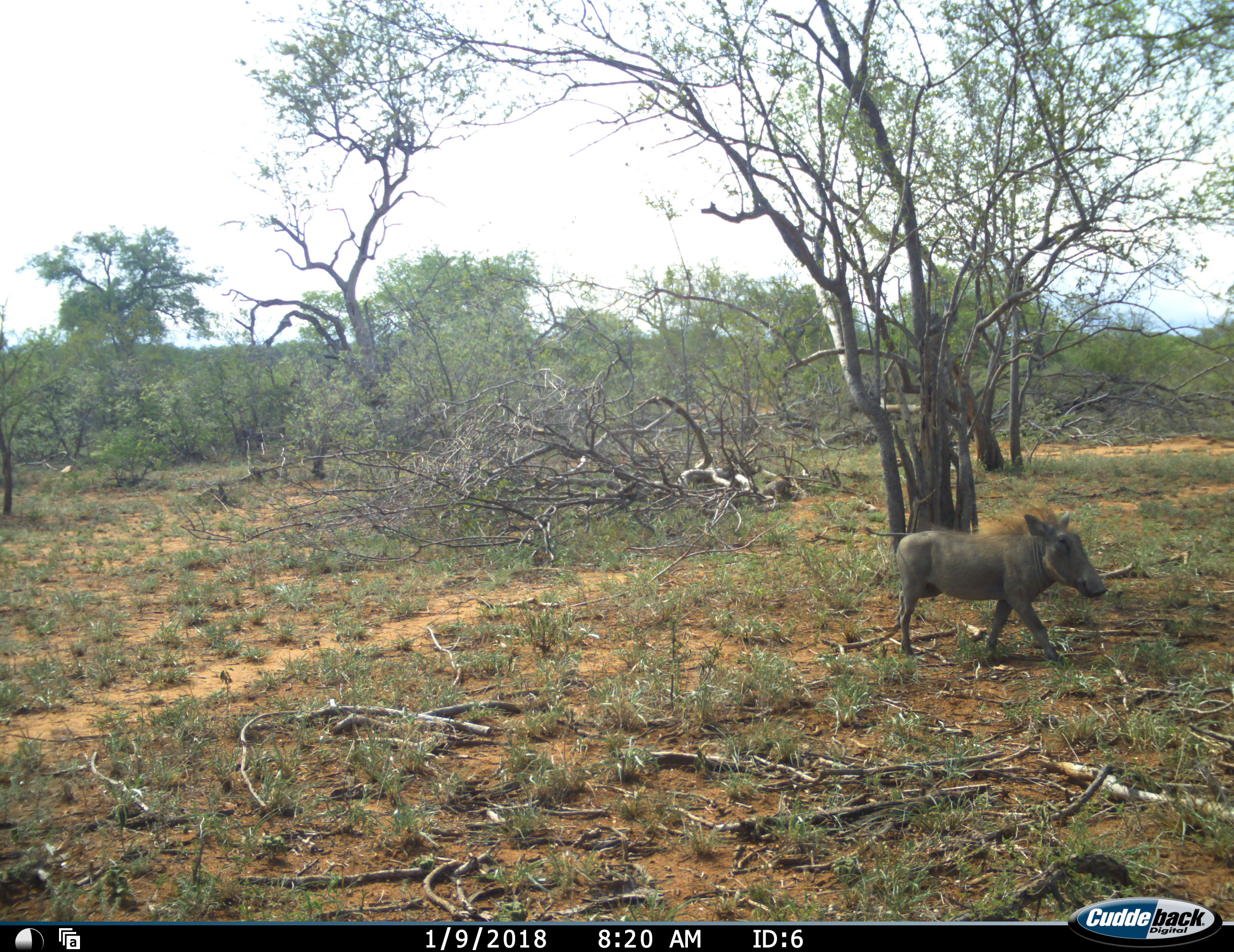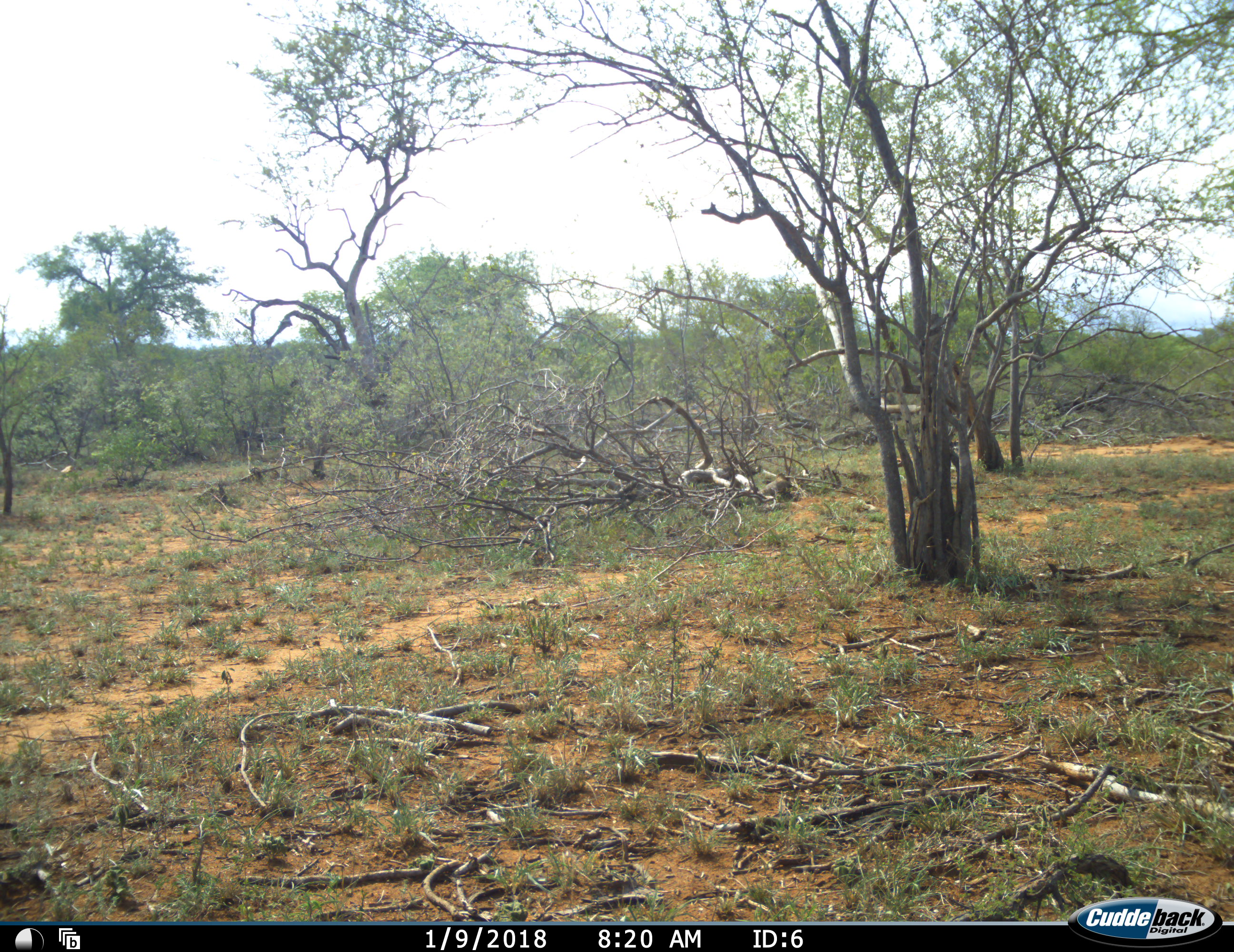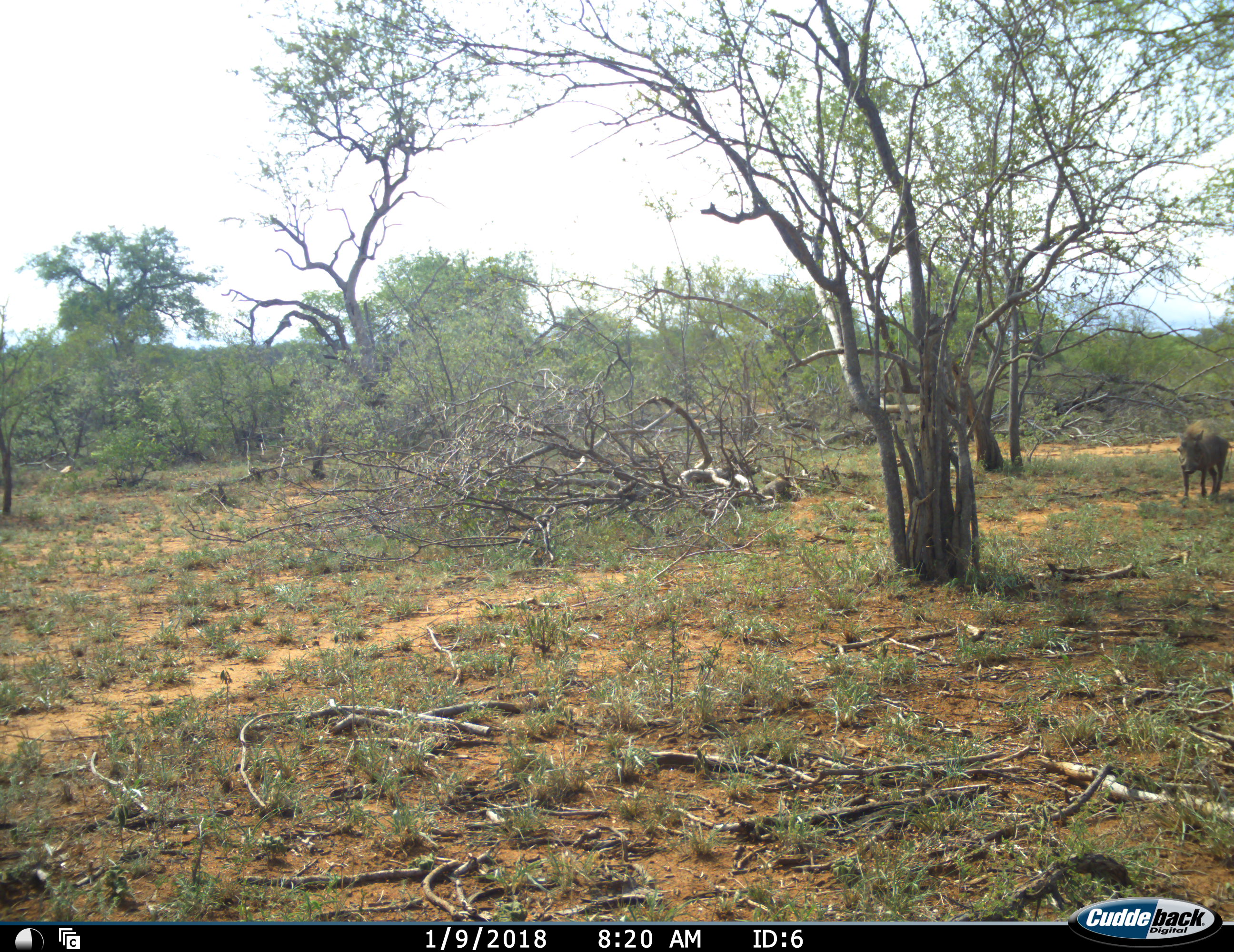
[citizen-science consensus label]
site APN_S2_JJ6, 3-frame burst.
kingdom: Animalia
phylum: Chordata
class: Mammalia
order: Artiodactyla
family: Suidae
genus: Phacochoerus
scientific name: Phacochoerus africanus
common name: warthog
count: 1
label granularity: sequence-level